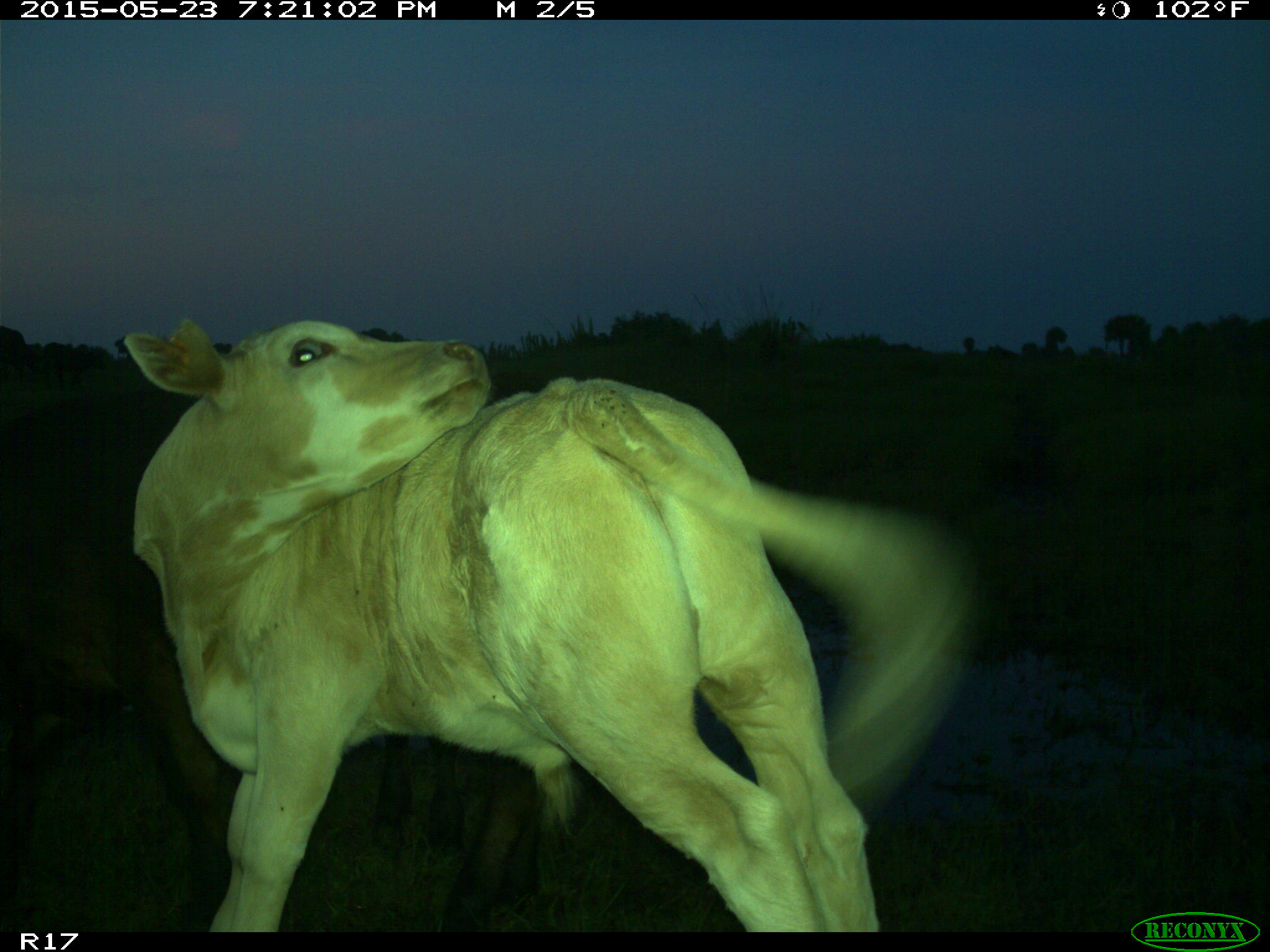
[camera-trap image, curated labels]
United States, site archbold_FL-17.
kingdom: Animalia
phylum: Chordata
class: Mammalia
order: Artiodactyla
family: Bovidae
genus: Bos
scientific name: Bos taurus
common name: domestic cow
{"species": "Bos taurus (domestic cow)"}